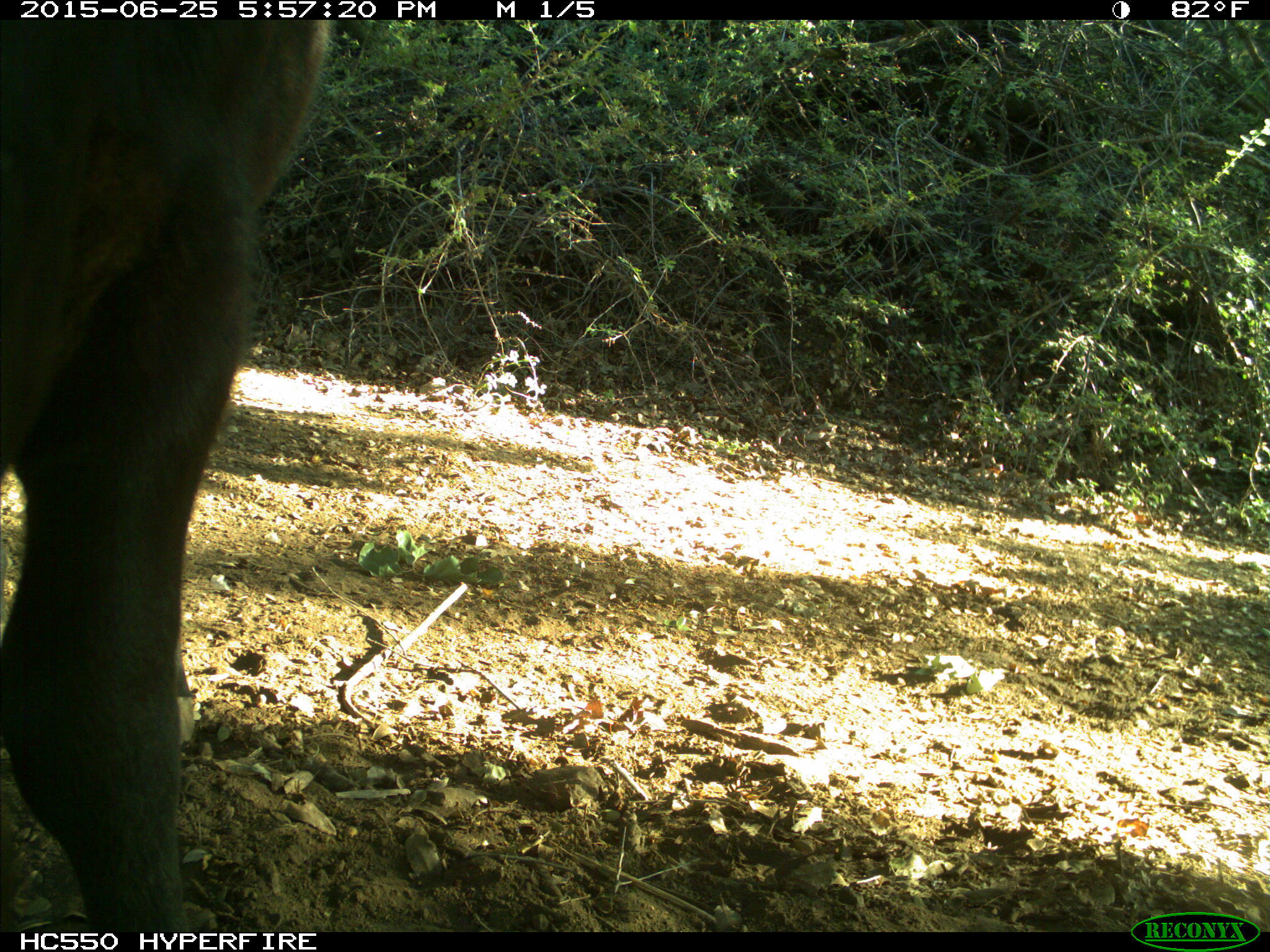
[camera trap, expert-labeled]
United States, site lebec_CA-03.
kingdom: Animalia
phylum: Chordata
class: Mammalia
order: Artiodactyla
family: Bovidae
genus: Bos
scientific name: Bos taurus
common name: domestic cow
Bos taurus (domestic cow).